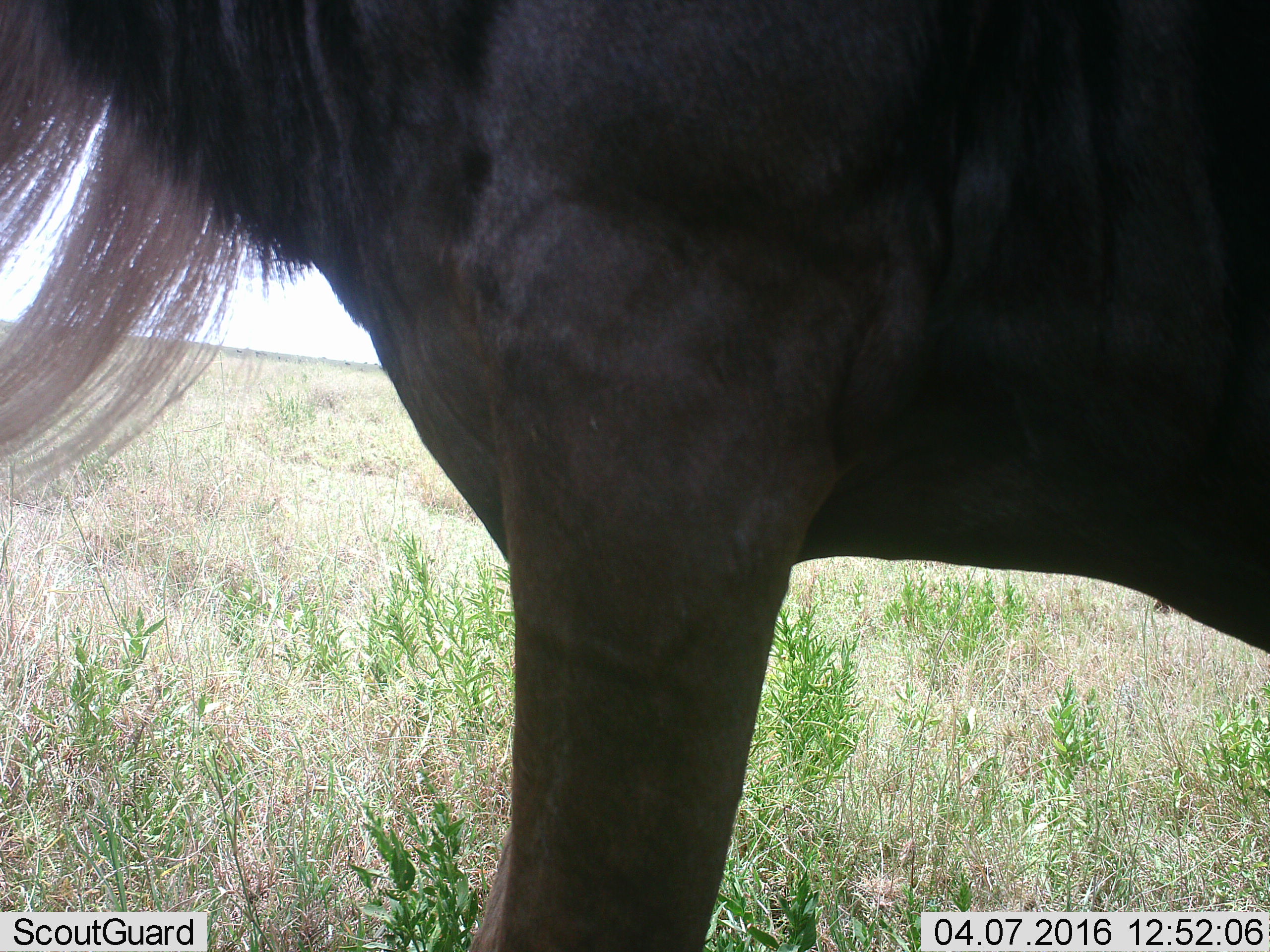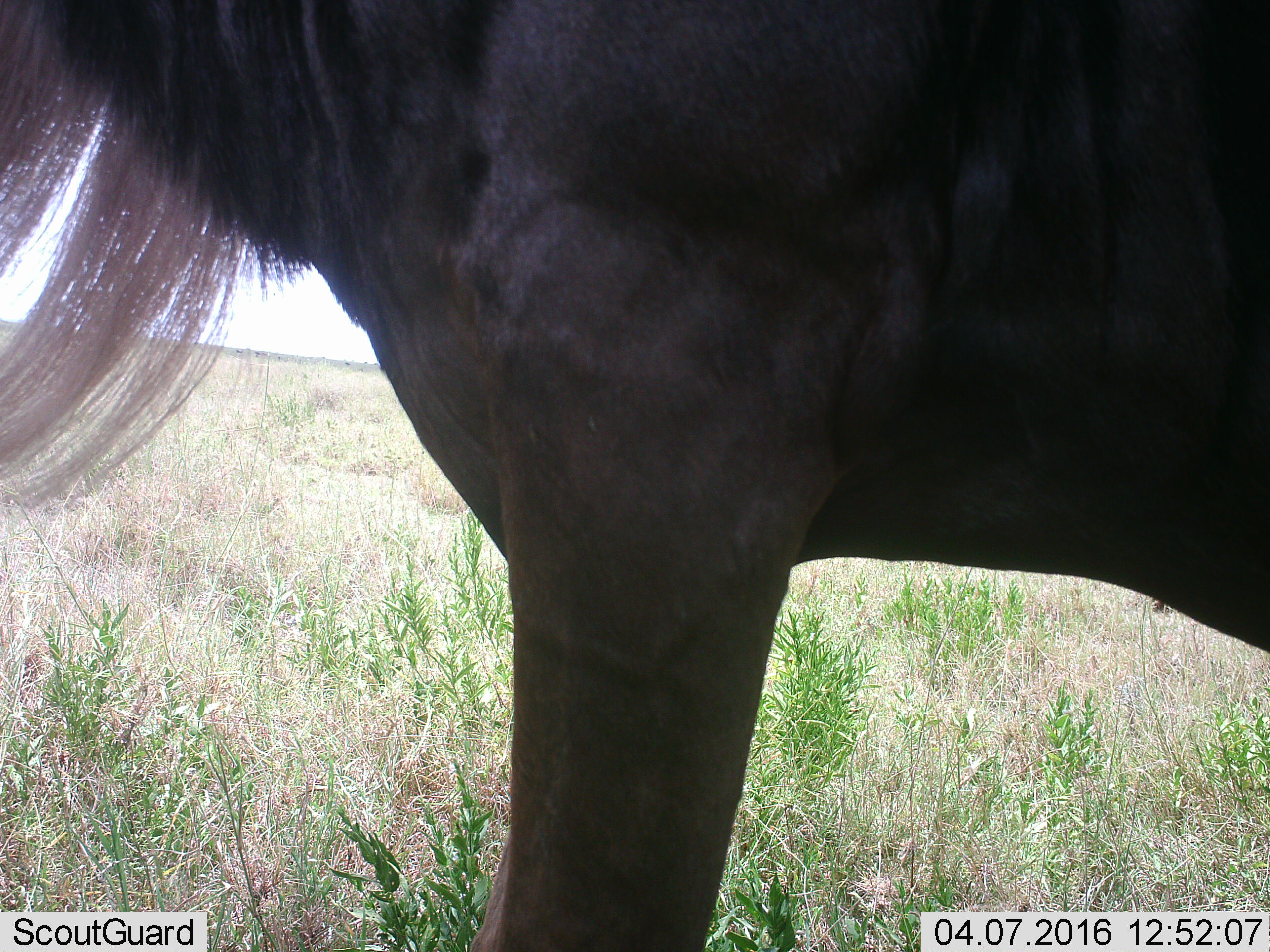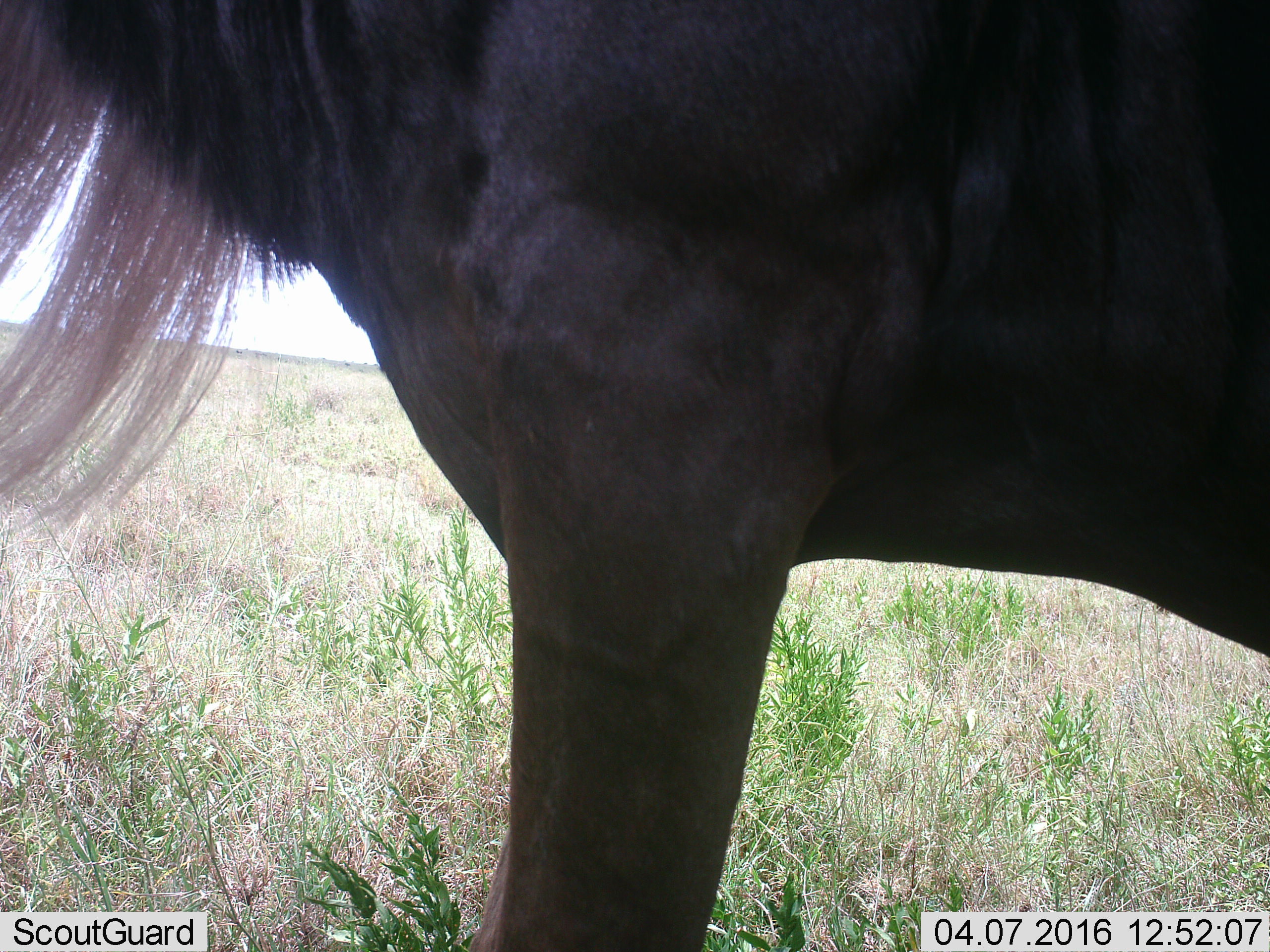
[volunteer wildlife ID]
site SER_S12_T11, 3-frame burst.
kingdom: Animalia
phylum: Chordata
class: Mammalia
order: Artiodactyla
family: Bovidae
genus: Connochaetes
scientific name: Connochaetes taurinus taurinus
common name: blue wildebeest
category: wildebeestblue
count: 1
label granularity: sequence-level